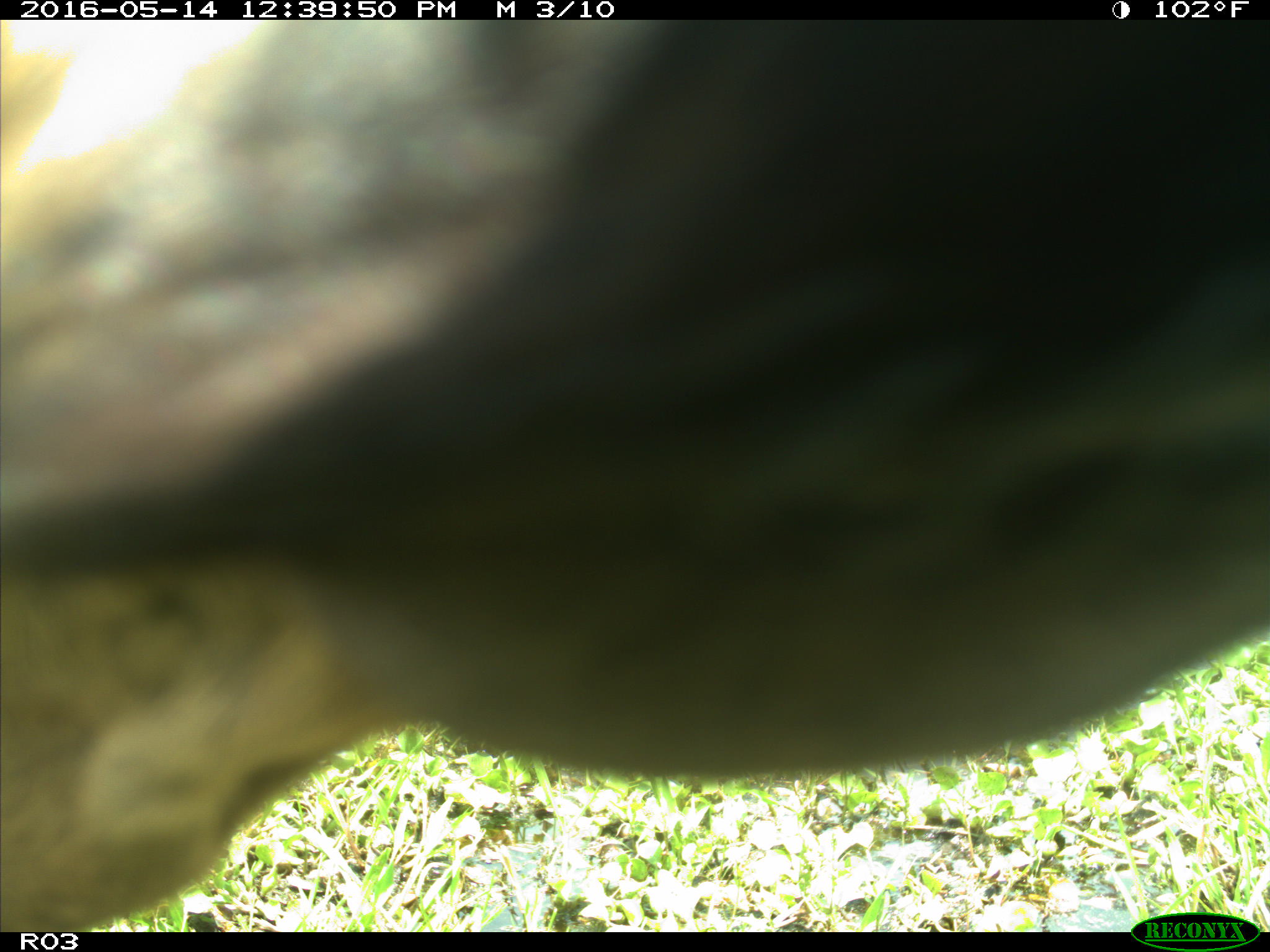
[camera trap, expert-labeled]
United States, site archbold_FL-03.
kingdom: Animalia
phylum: Chordata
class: Mammalia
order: Artiodactyla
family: Bovidae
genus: Bos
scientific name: Bos taurus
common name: domestic cow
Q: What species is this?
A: Bos taurus (domestic cow).